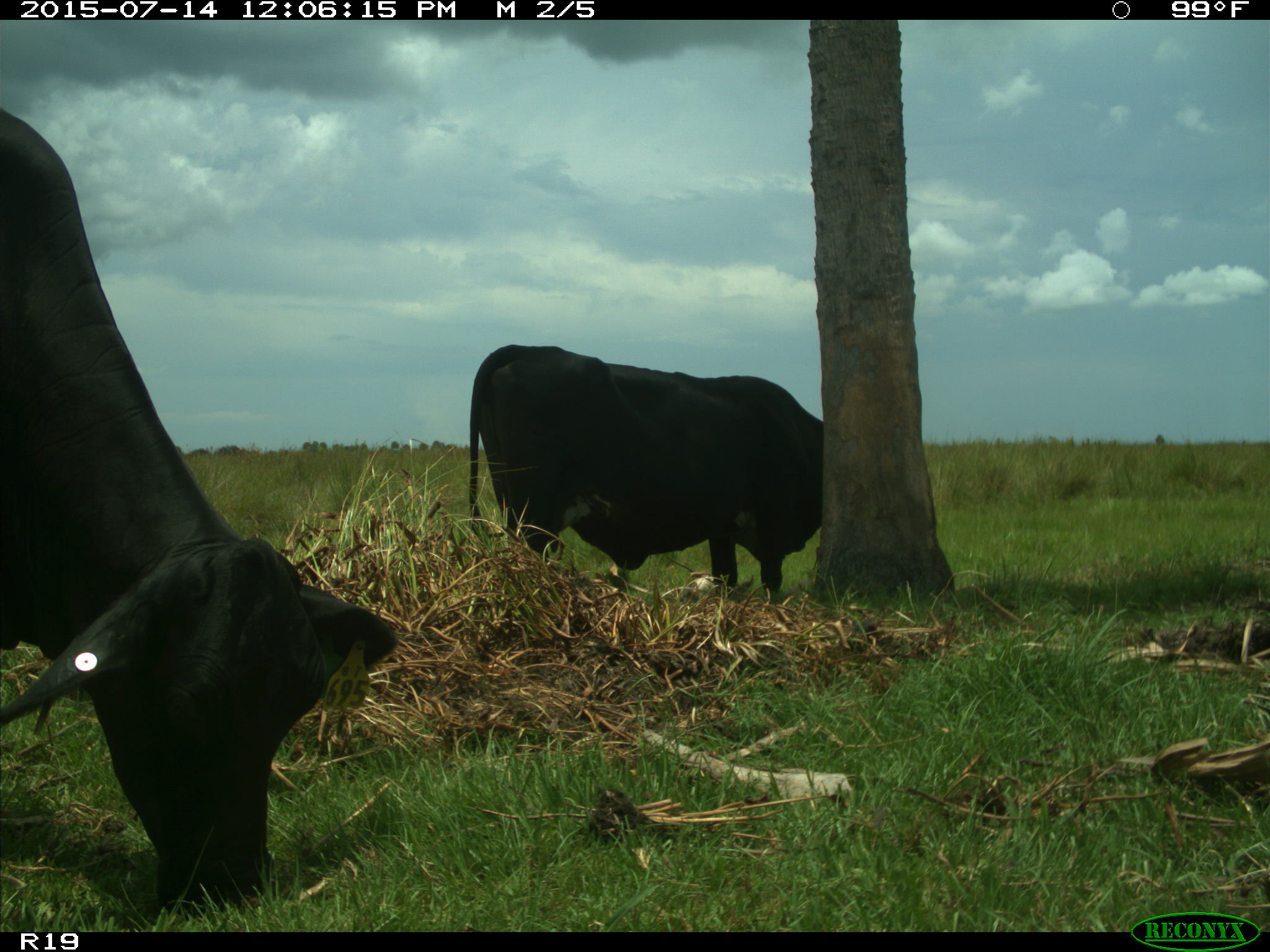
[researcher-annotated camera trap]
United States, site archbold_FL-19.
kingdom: Animalia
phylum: Chordata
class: Mammalia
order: Artiodactyla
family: Bovidae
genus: Bos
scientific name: Bos taurus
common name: domestic cow